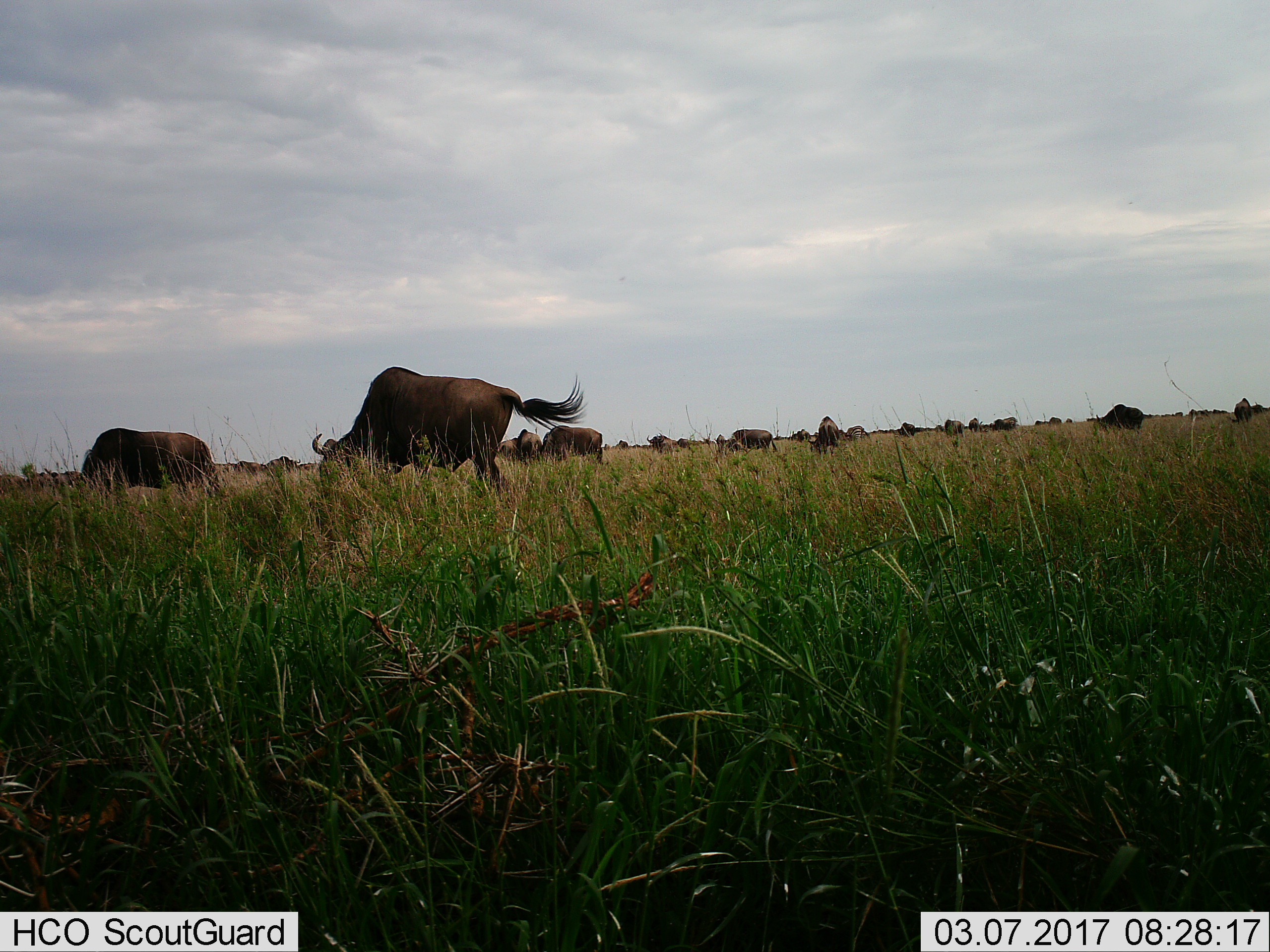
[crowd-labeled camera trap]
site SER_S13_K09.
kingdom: Animalia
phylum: Chordata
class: Mammalia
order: Artiodactyla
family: Bovidae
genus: Connochaetes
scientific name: Connochaetes taurinus taurinus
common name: blue wildebeest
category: wildebeestblue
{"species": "wildebeestblue (blue wildebeest) (Connochaetes taurinus taurinus)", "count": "11-50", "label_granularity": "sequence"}